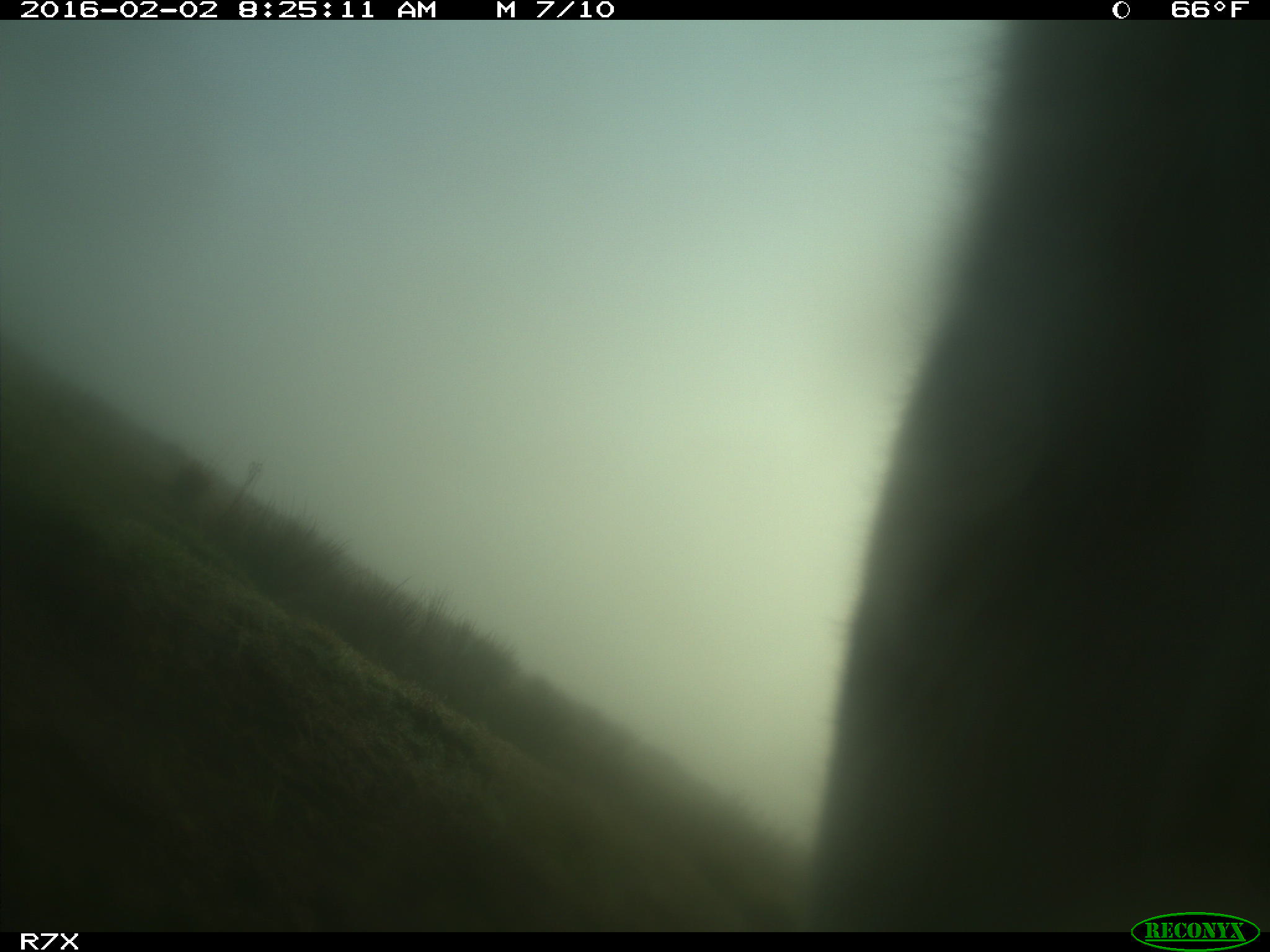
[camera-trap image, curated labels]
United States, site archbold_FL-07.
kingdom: Animalia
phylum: Chordata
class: Mammalia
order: Artiodactyla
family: Bovidae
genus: Bos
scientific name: Bos taurus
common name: domestic cow